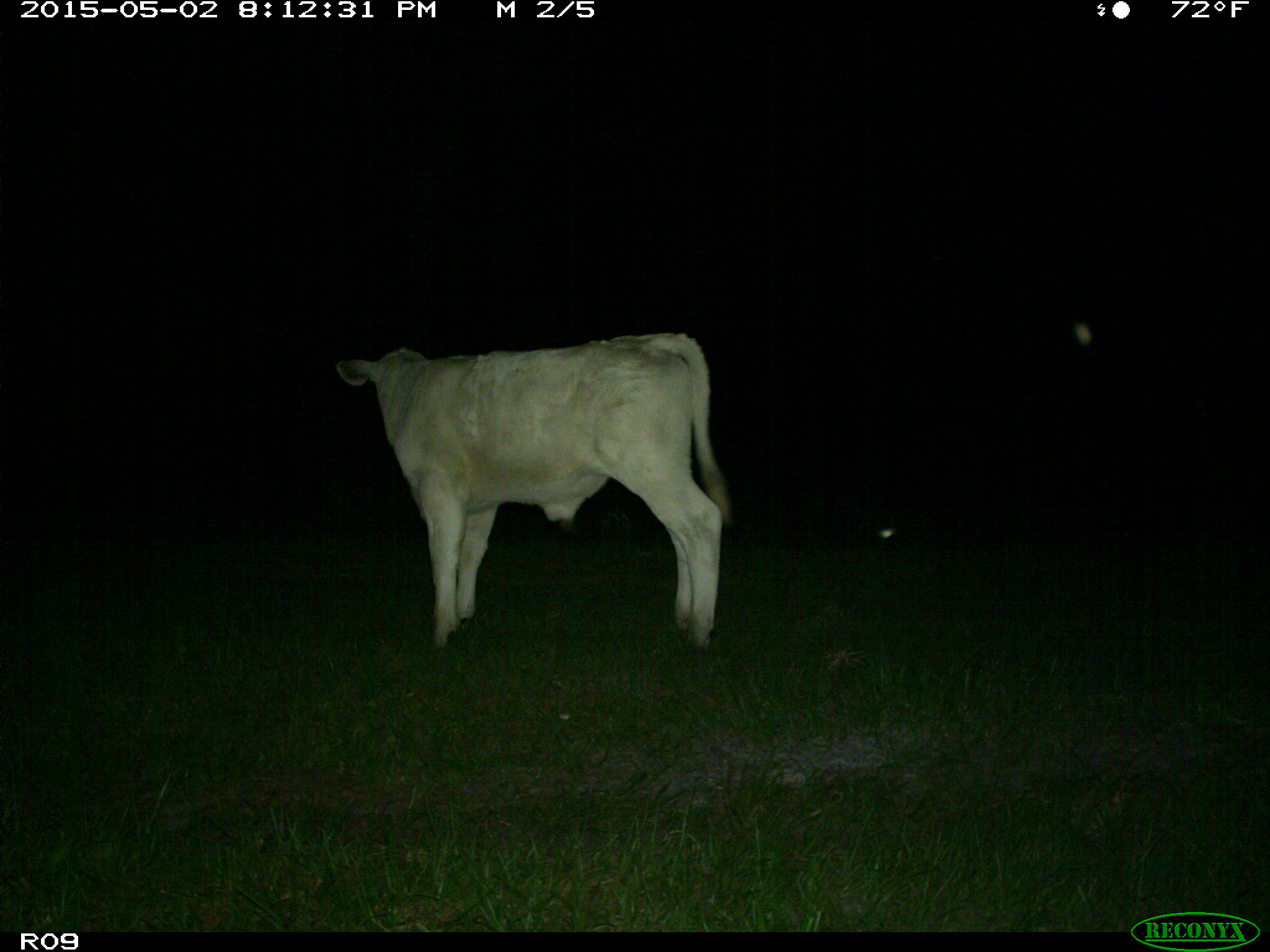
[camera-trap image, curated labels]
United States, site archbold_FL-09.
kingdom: Animalia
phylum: Chordata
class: Mammalia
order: Artiodactyla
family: Bovidae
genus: Bos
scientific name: Bos taurus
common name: domestic cow